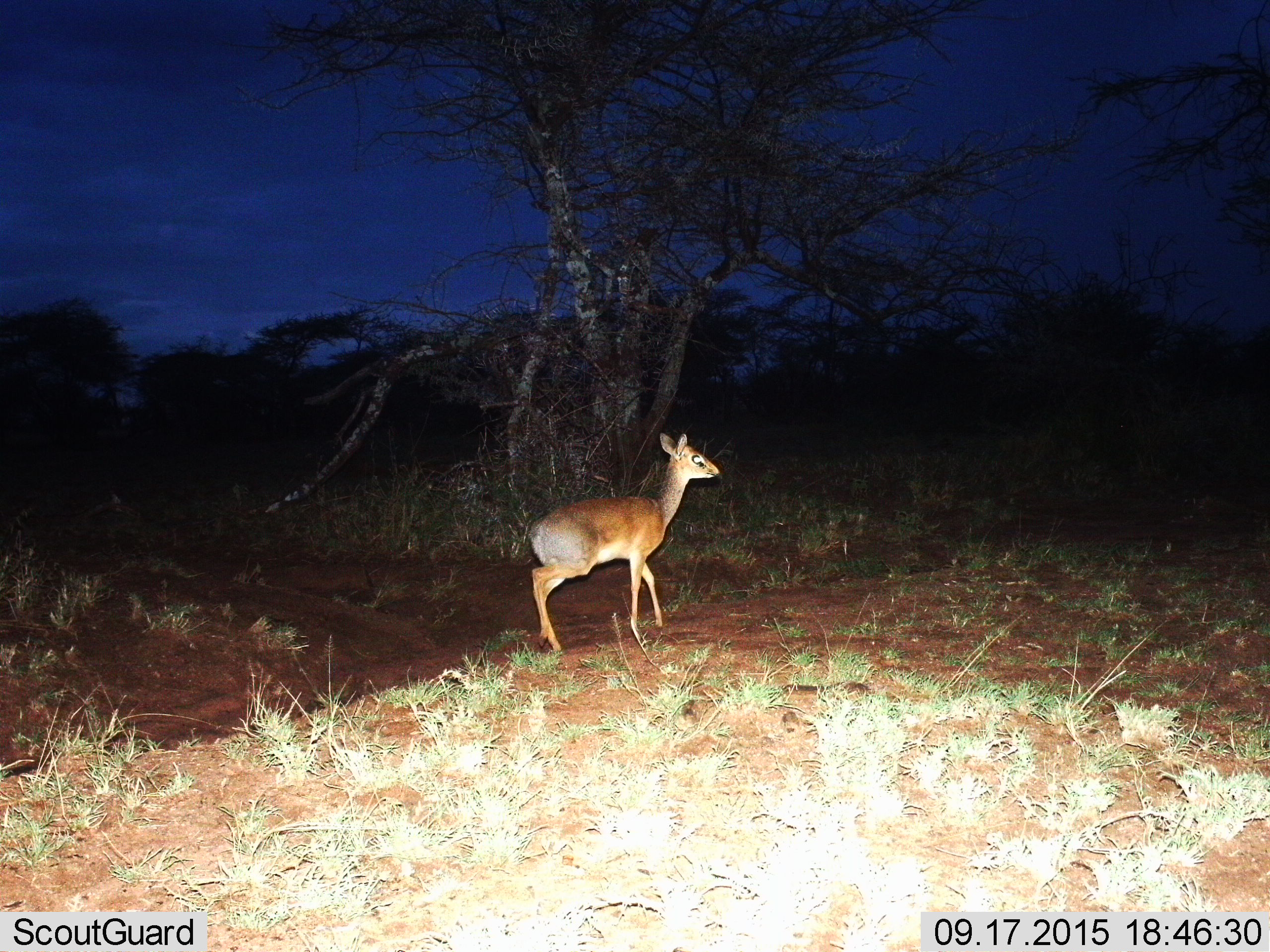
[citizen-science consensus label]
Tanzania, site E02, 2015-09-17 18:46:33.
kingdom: Animalia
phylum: Chordata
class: Mammalia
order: Artiodactyla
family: Bovidae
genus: Madoqua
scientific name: Madoqua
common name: dikdik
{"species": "dikdik (Madoqua)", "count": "1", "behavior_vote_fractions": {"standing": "53%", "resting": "0%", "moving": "60%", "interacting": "0%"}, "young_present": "7%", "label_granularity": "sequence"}